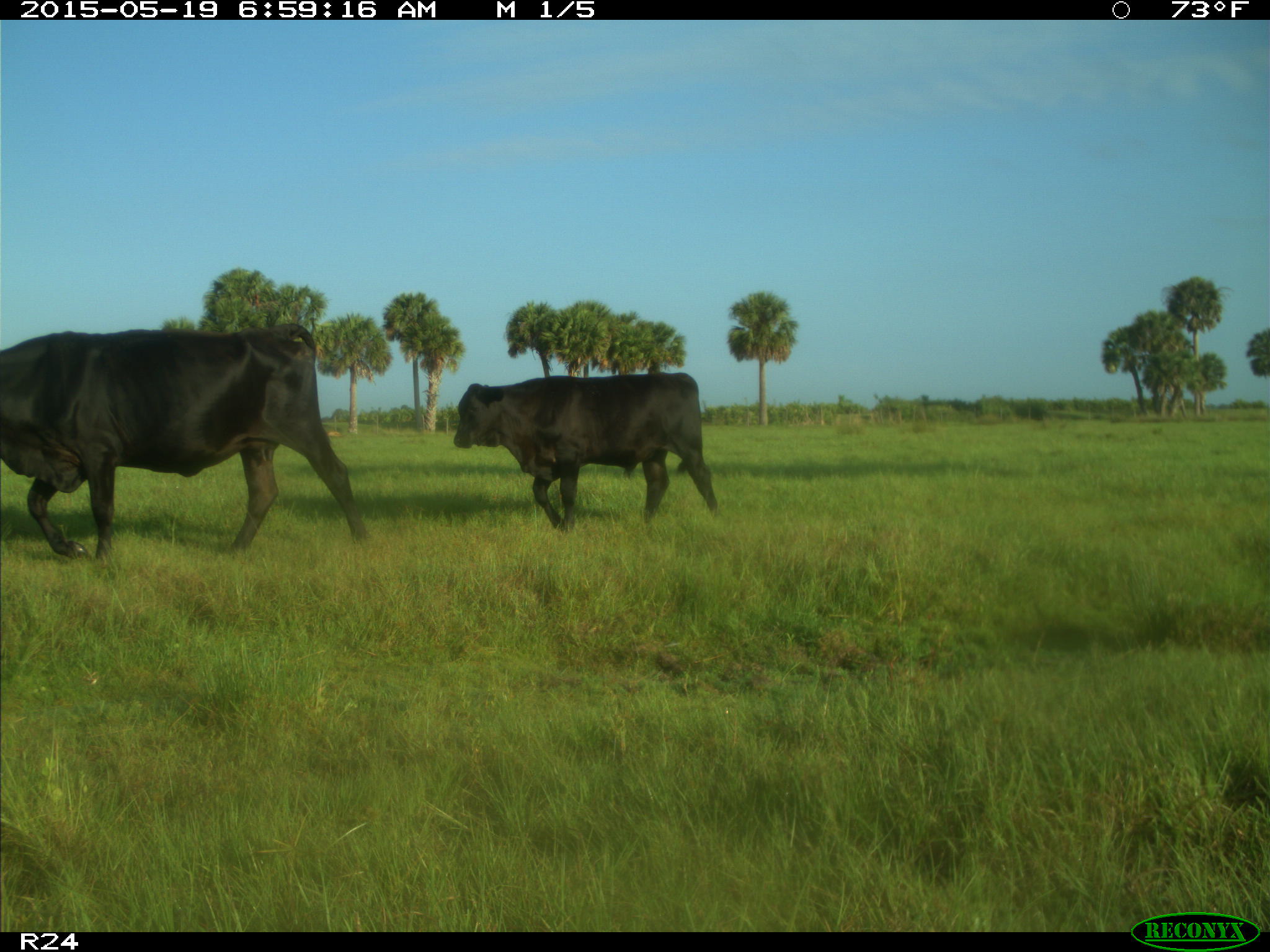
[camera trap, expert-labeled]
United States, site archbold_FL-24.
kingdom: Animalia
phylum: Chordata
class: Mammalia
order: Artiodactyla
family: Bovidae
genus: Bos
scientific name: Bos taurus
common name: domestic cow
Bos taurus (domestic cow).